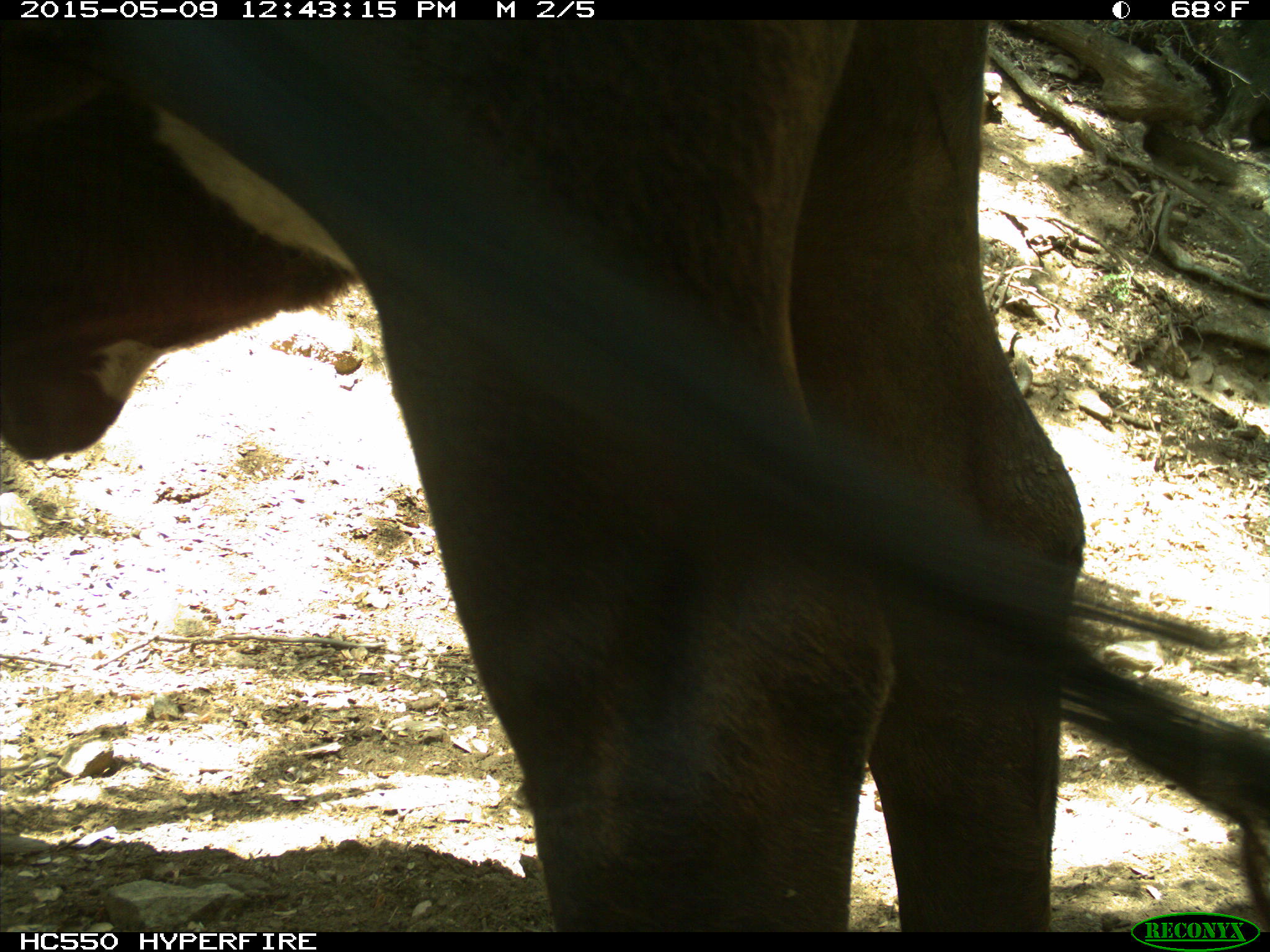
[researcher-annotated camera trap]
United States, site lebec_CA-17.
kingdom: Animalia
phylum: Chordata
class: Mammalia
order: Artiodactyla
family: Bovidae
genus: Bos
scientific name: Bos taurus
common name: domestic cow